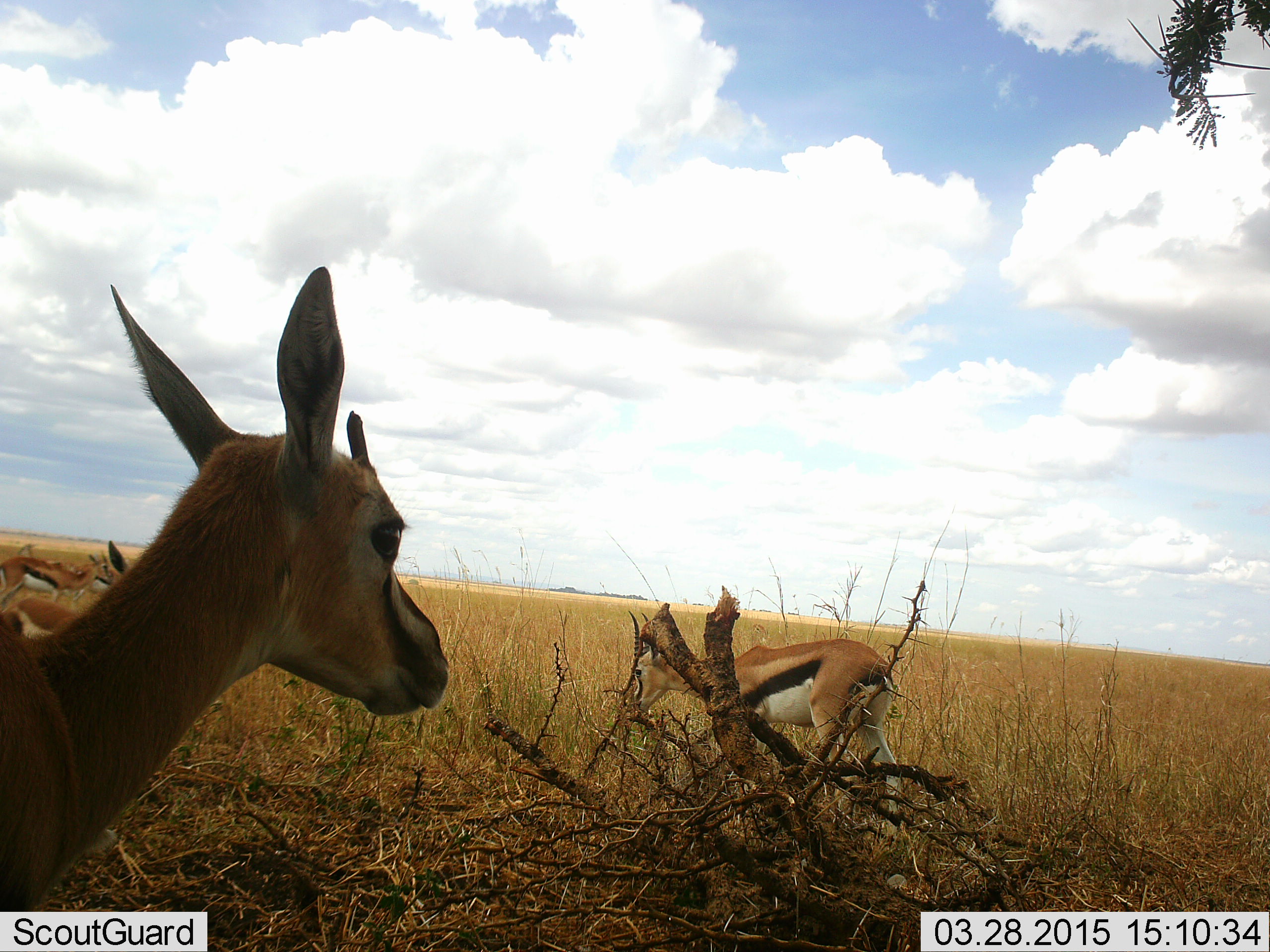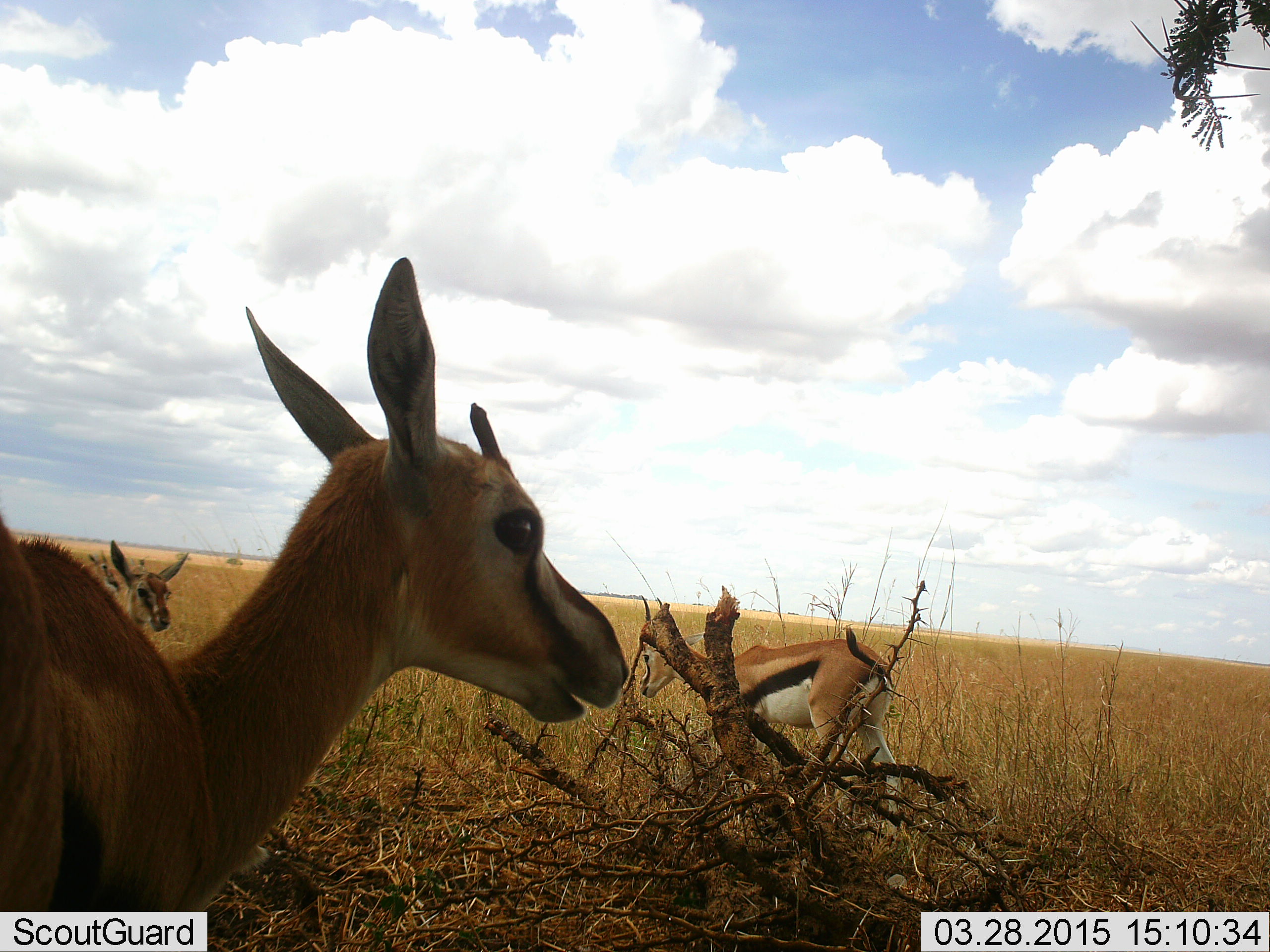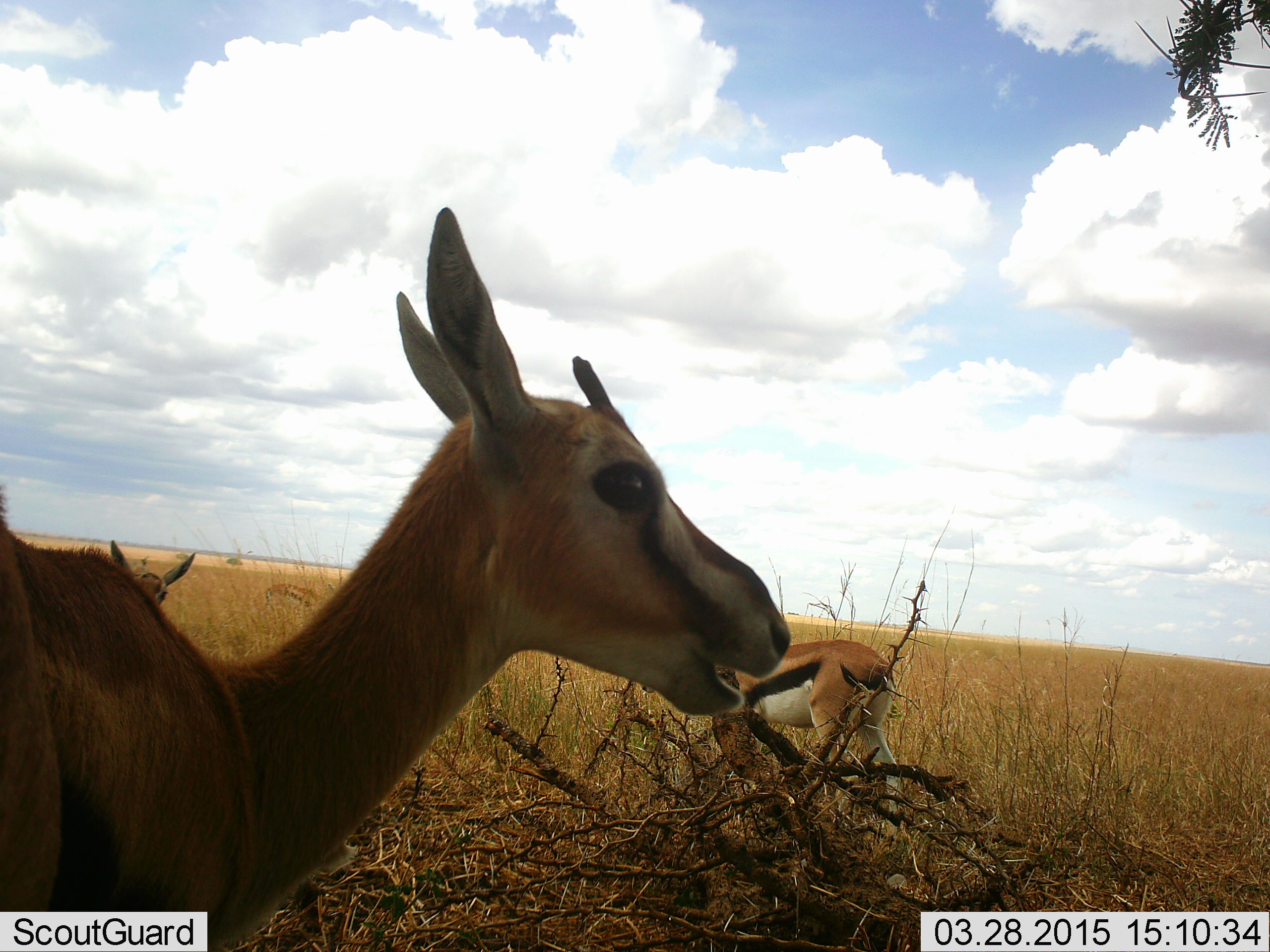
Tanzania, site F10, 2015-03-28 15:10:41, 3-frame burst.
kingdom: Animalia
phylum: Chordata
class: Mammalia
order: Artiodactyla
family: Bovidae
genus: Eudorcas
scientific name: Eudorcas thomsonii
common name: thomson's gazelle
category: gazellethomsons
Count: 4.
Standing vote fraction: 100%.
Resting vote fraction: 0%.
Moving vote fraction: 10%.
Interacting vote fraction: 0%.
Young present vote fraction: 0%.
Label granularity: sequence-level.